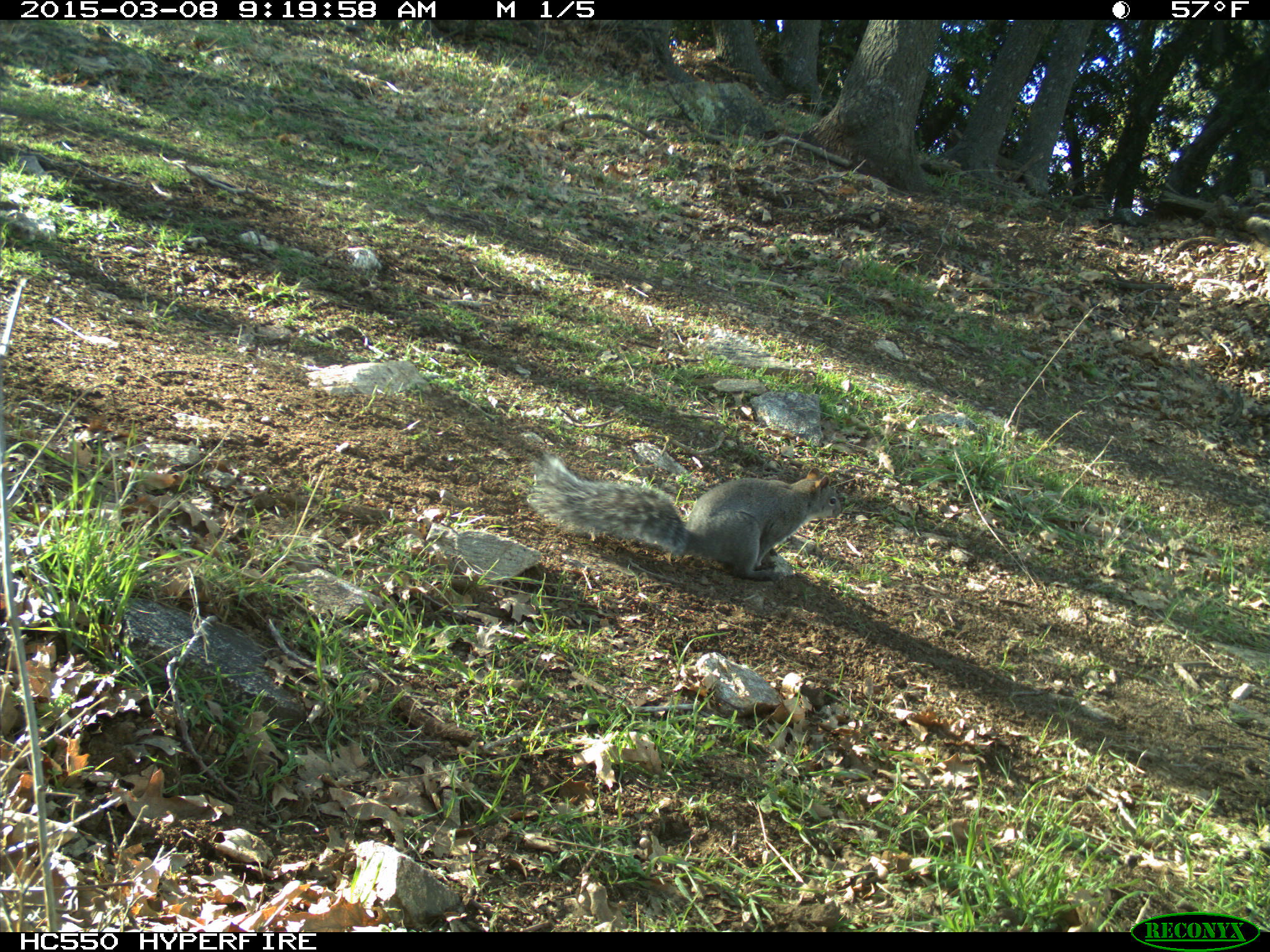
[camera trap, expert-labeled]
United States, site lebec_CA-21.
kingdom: Animalia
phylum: Chordata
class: Mammalia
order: Rodentia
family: Sciuridae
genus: Sciurus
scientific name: Sciurus carolinensis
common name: eastern gray squirrel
Sciurus carolinensis (eastern gray squirrel).